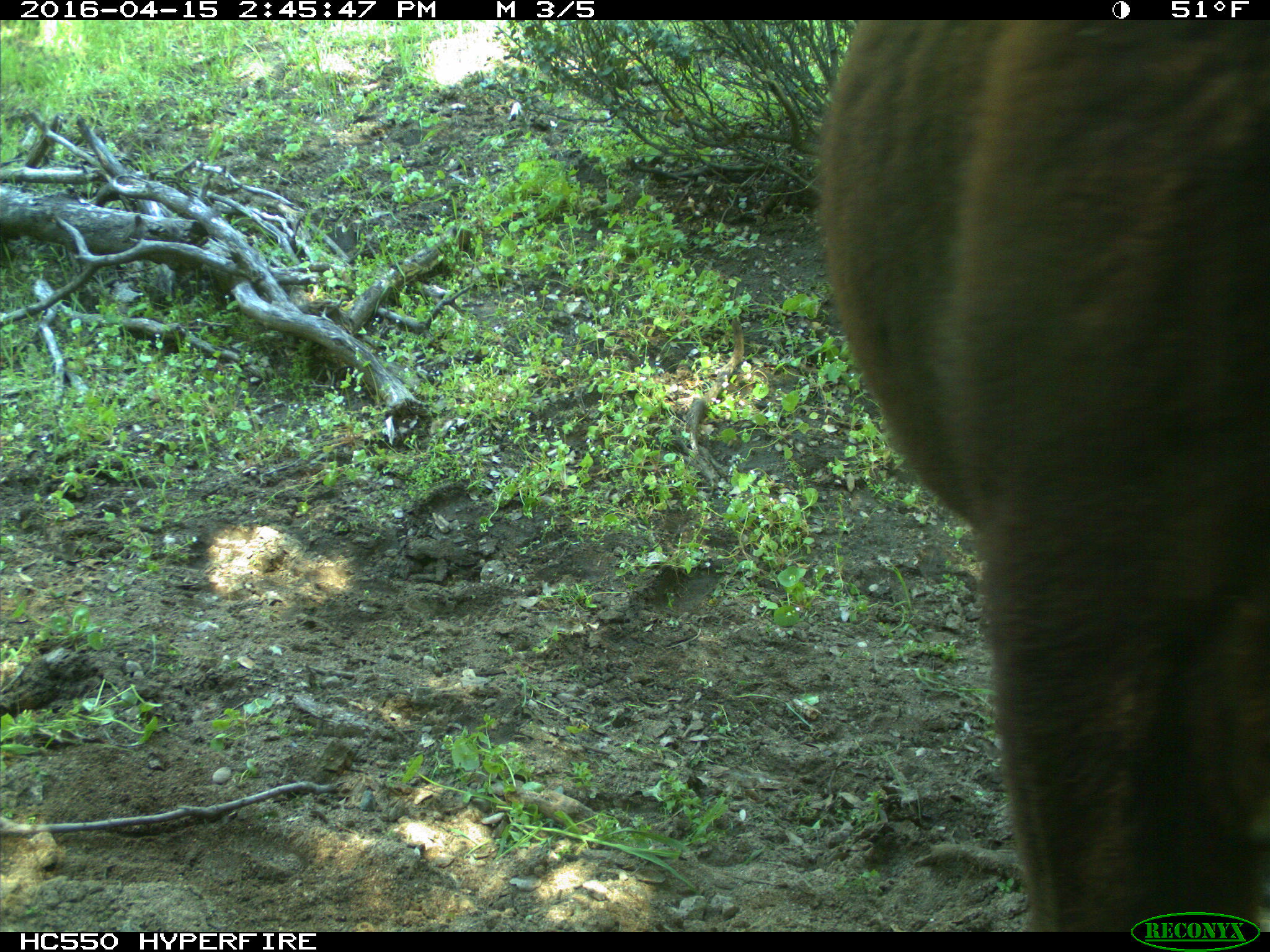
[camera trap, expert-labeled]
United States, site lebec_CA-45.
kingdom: Animalia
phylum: Chordata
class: Mammalia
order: Artiodactyla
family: Bovidae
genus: Bos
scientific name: Bos taurus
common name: domestic cow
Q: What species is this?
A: Bos taurus (domestic cow).